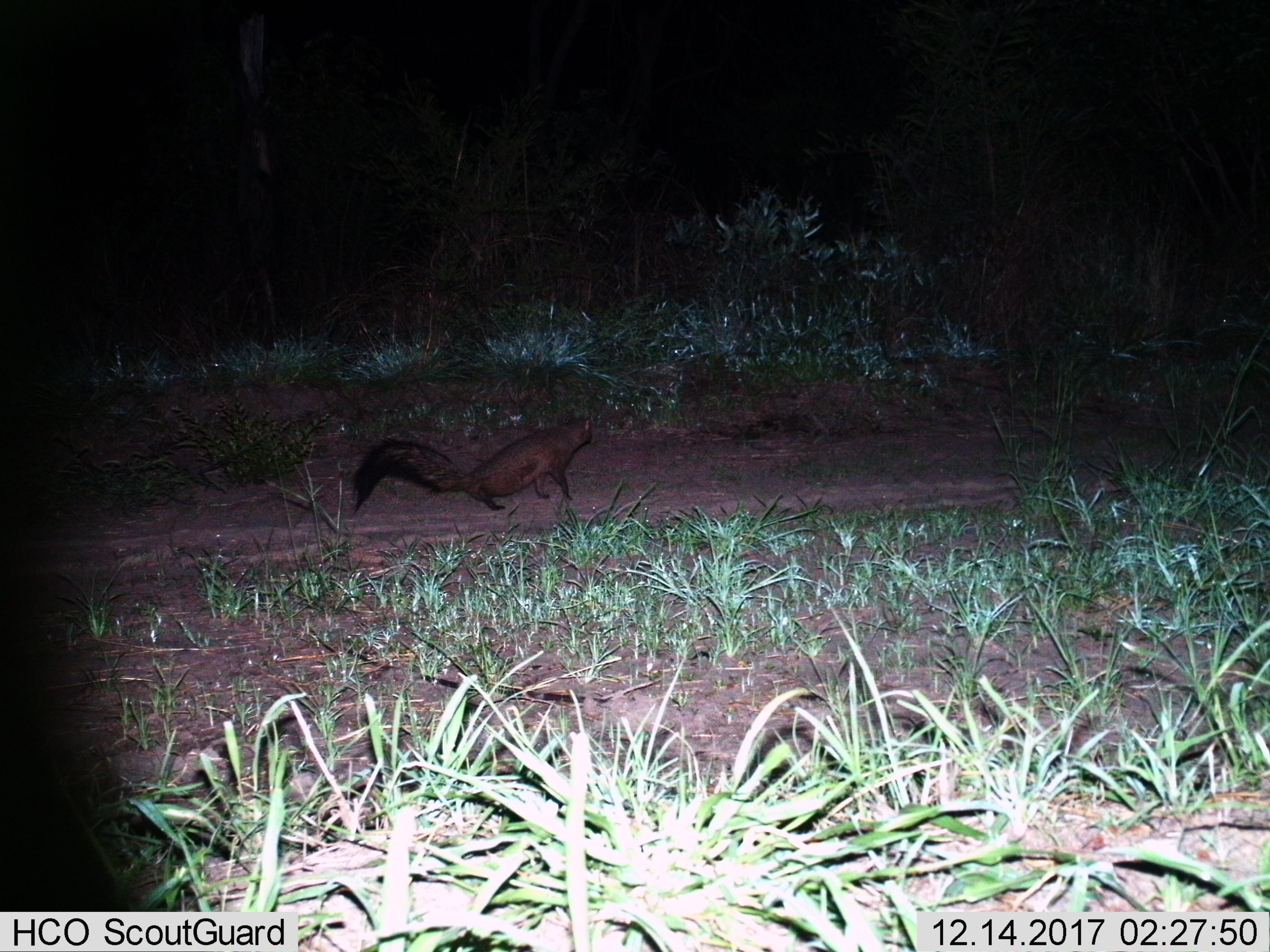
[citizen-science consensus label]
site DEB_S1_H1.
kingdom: Animalia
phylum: Chordata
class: Mammalia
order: Carnivora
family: Herpestidae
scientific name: Herpestidae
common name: mongoose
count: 1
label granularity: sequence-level